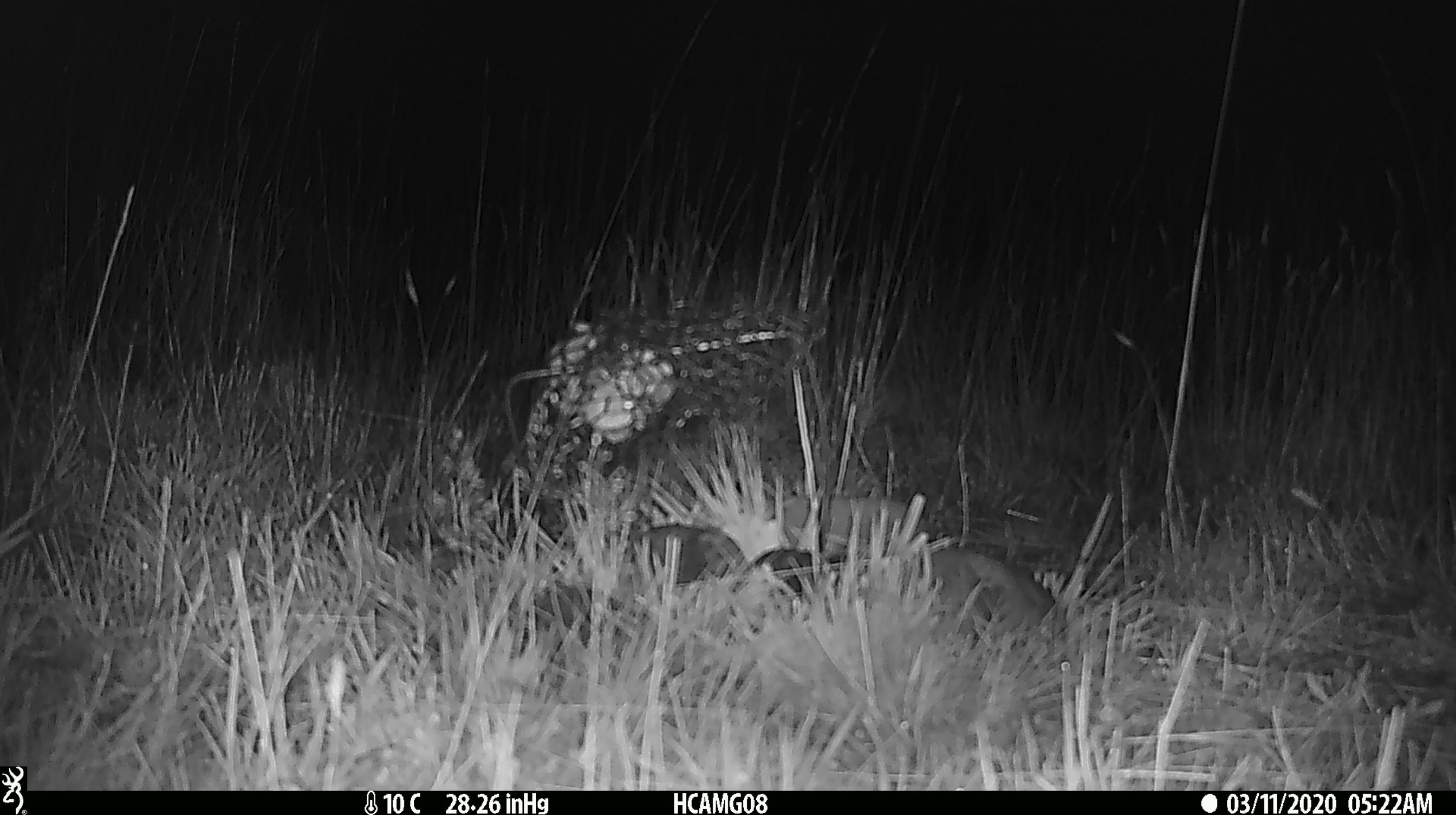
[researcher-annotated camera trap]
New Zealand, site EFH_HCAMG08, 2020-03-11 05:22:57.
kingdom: Animalia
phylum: Chordata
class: Mammalia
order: Rodentia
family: Muridae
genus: Mus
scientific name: Mus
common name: mouse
Mouse (Mus).